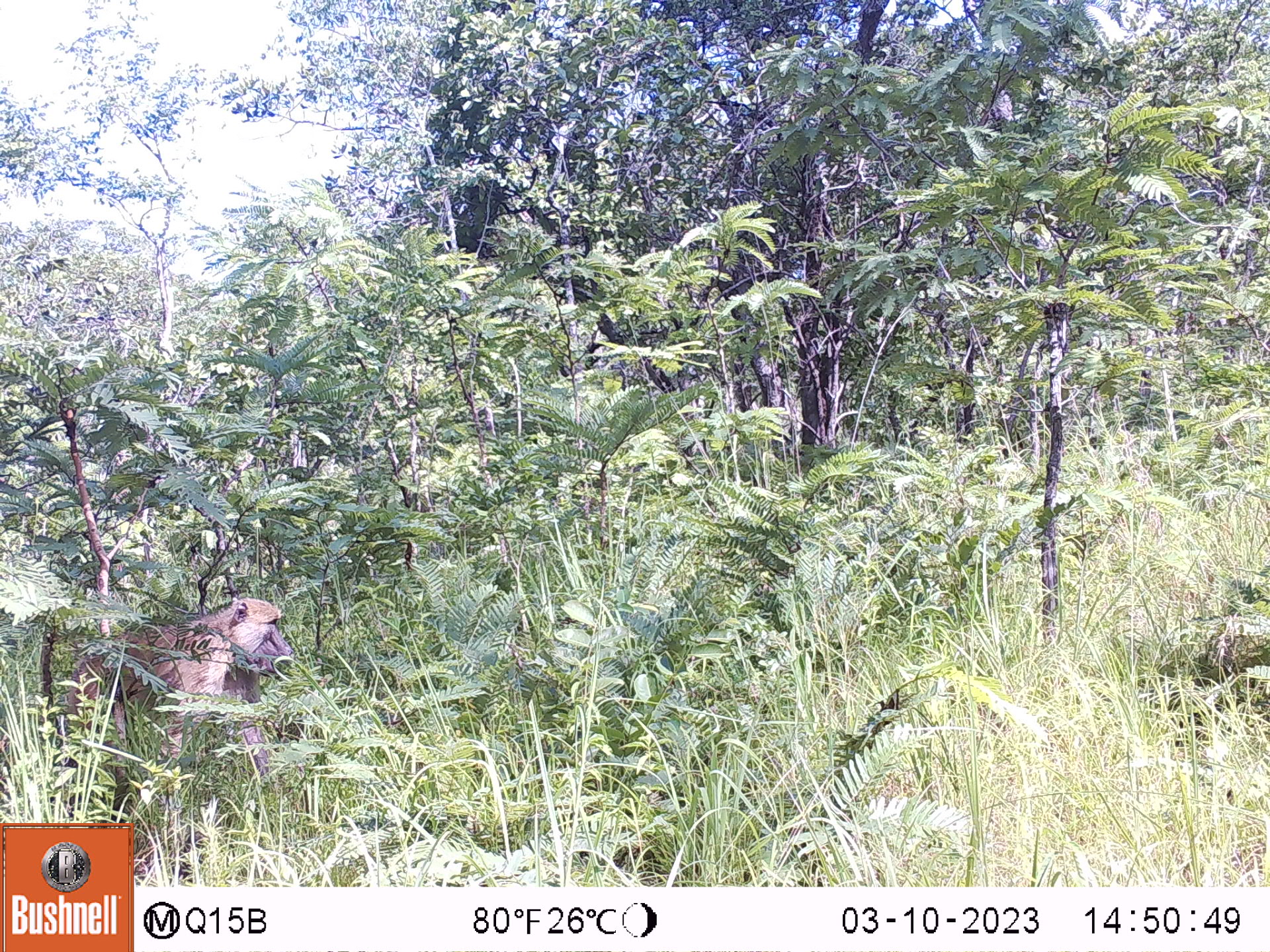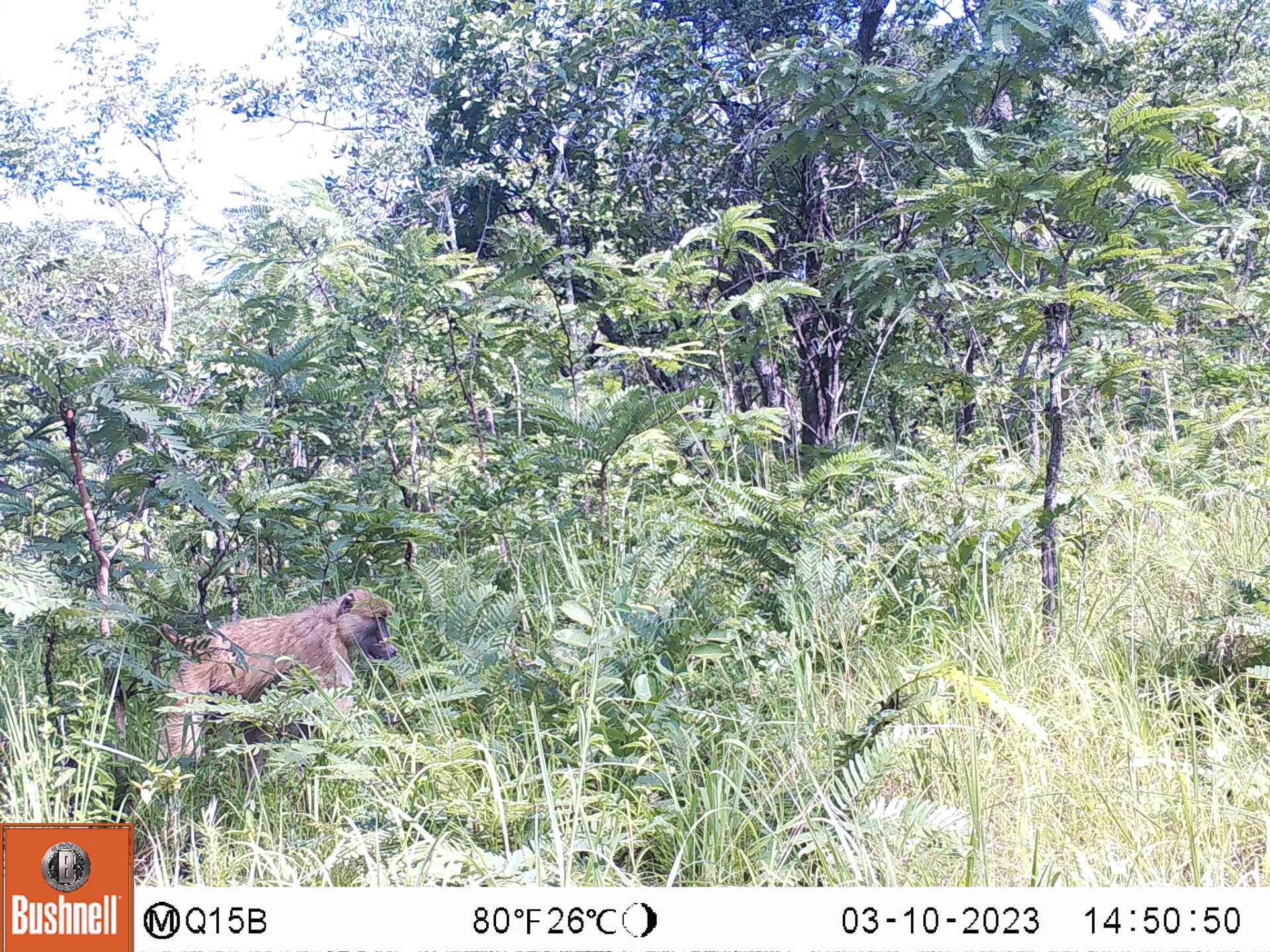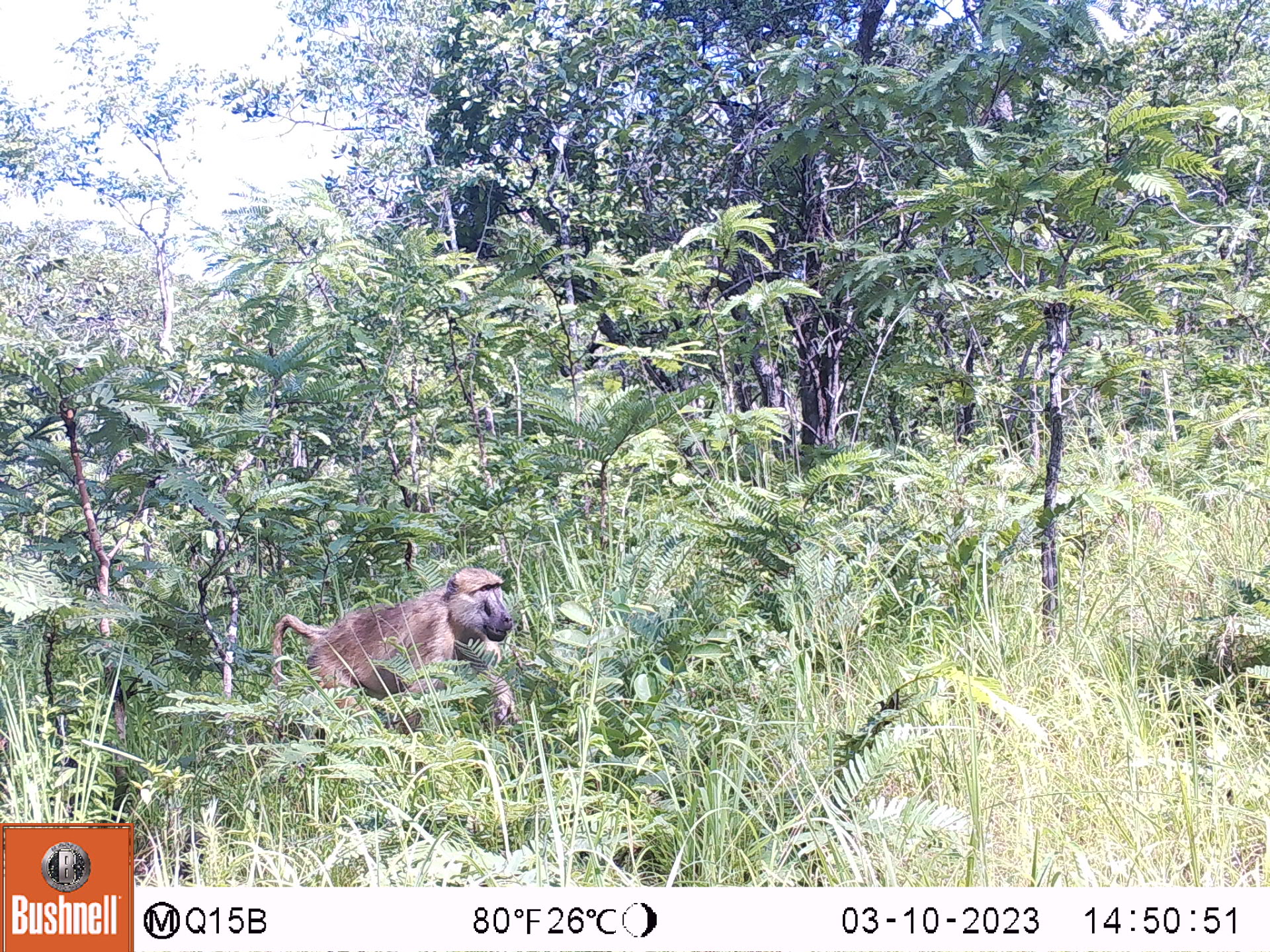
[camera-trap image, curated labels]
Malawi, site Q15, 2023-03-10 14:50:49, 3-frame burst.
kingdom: Animalia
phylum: Chordata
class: Mammalia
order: Primates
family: Cercopithecidae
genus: Papio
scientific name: Papio cynocephalus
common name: yellow baboon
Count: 1.